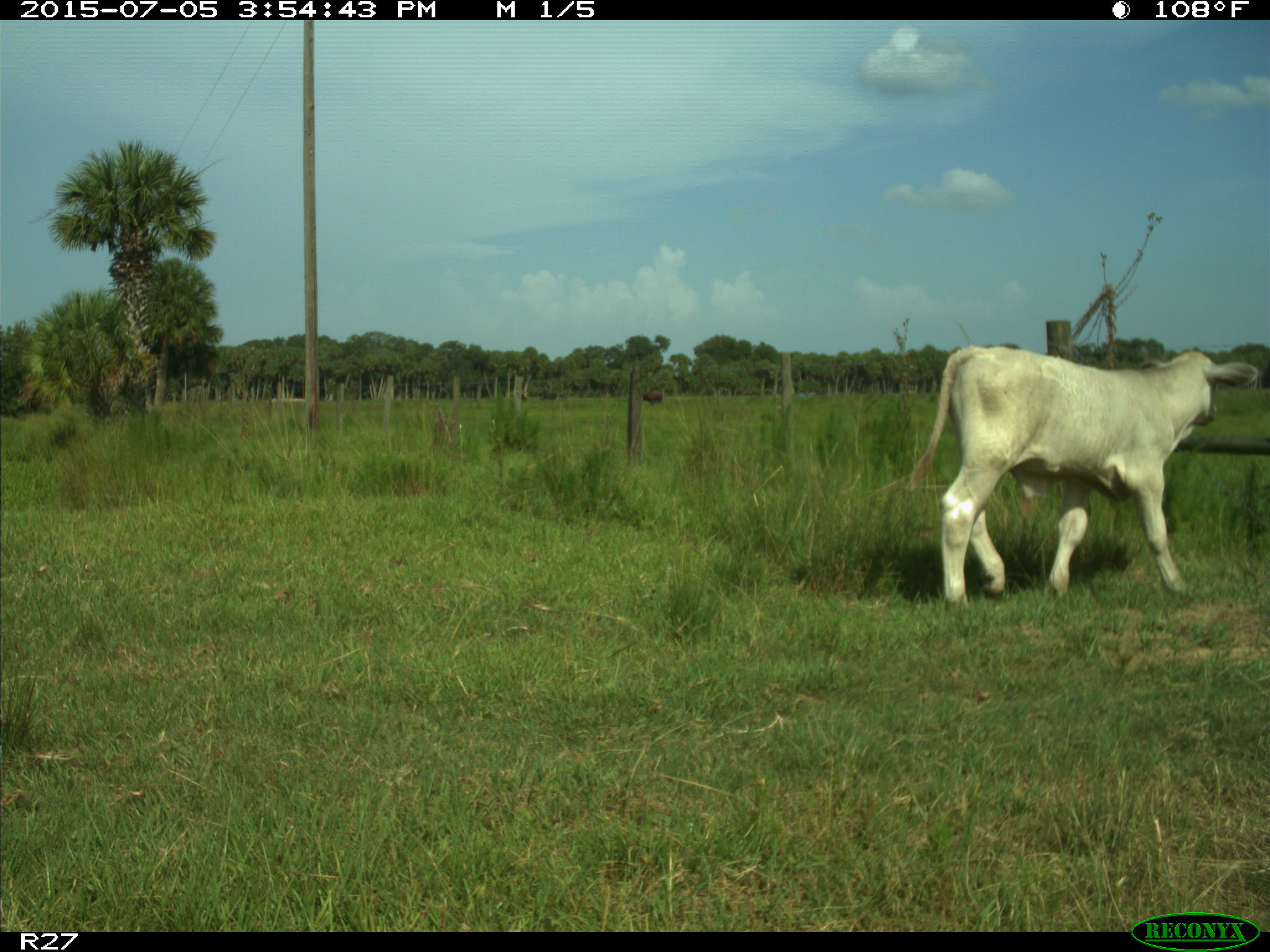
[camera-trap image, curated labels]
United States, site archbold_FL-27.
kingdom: Animalia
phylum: Chordata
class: Mammalia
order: Artiodactyla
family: Bovidae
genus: Bos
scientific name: Bos taurus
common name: domestic cow